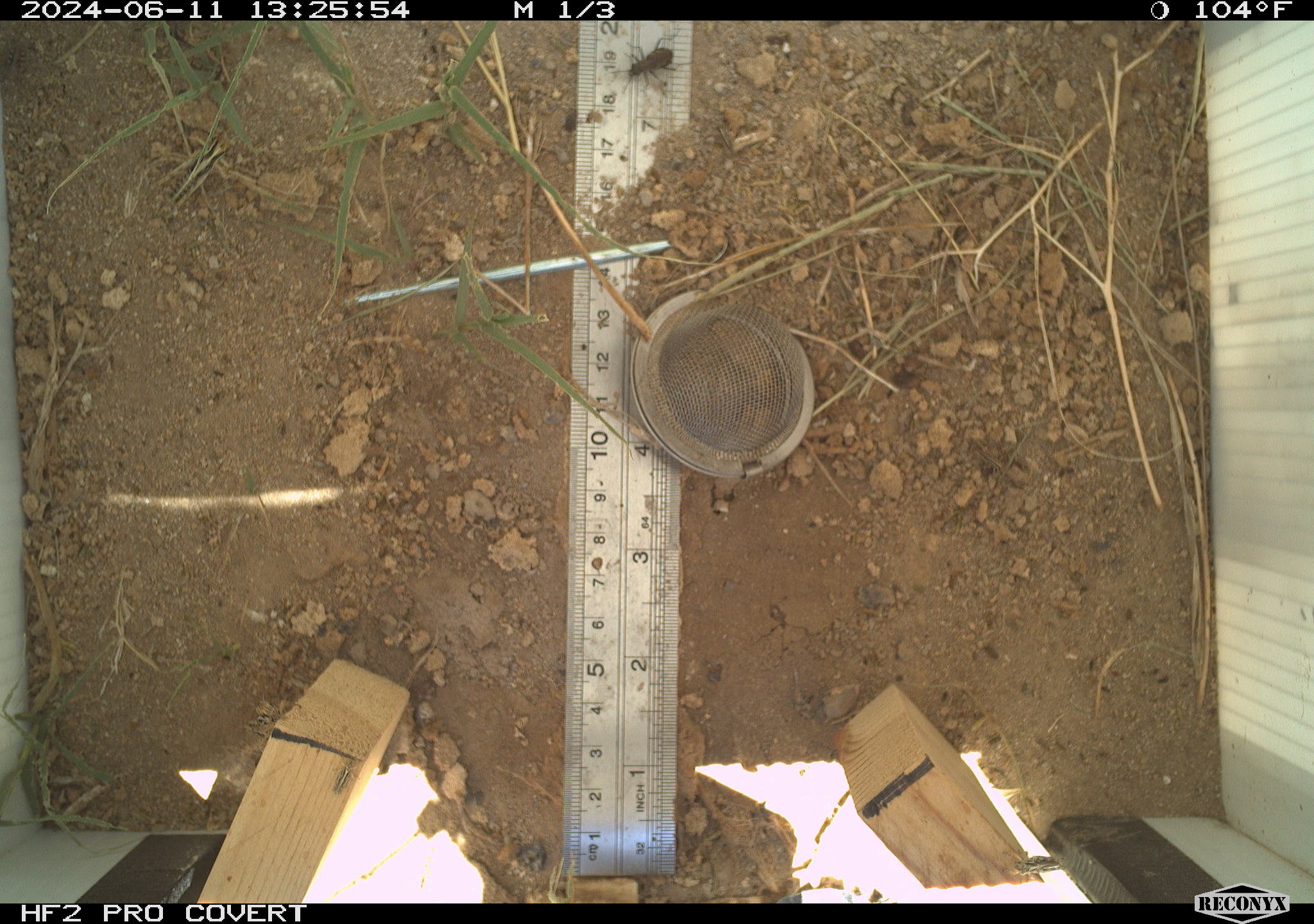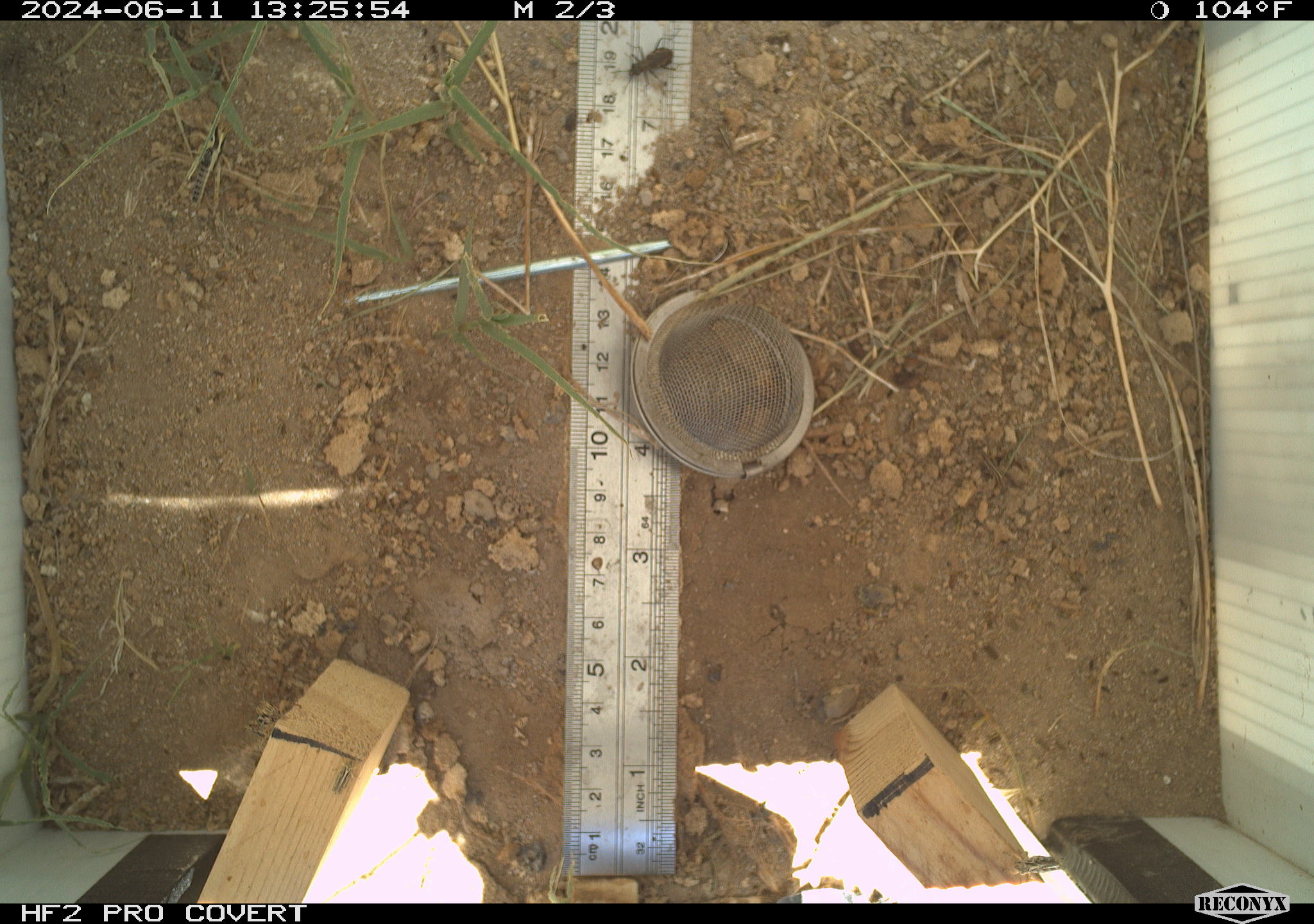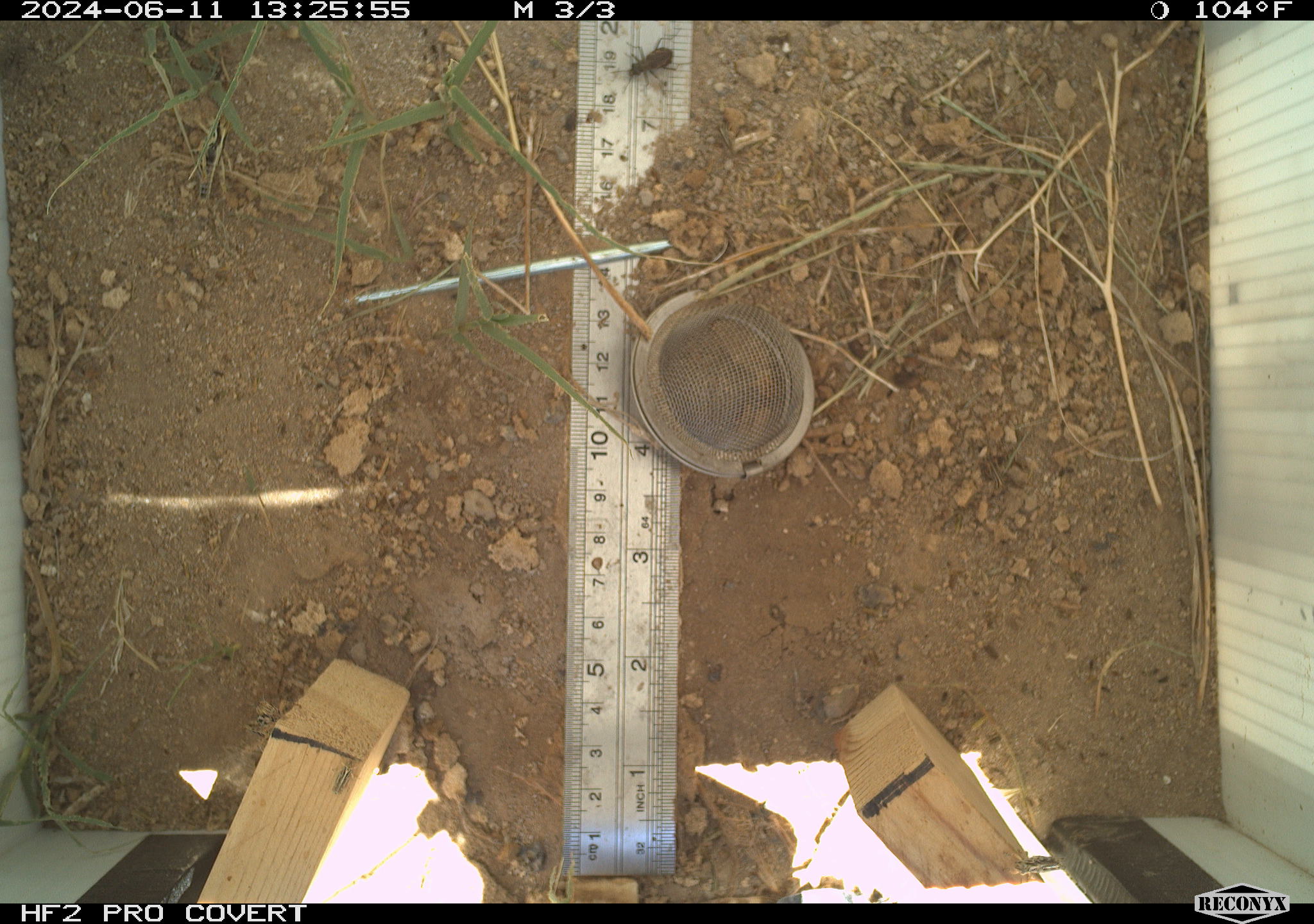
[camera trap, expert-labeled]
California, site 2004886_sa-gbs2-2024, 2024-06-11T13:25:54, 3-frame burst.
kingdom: Animalia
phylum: Arthropoda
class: Insecta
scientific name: Insecta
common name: insect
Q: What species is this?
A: Insect (Insecta).